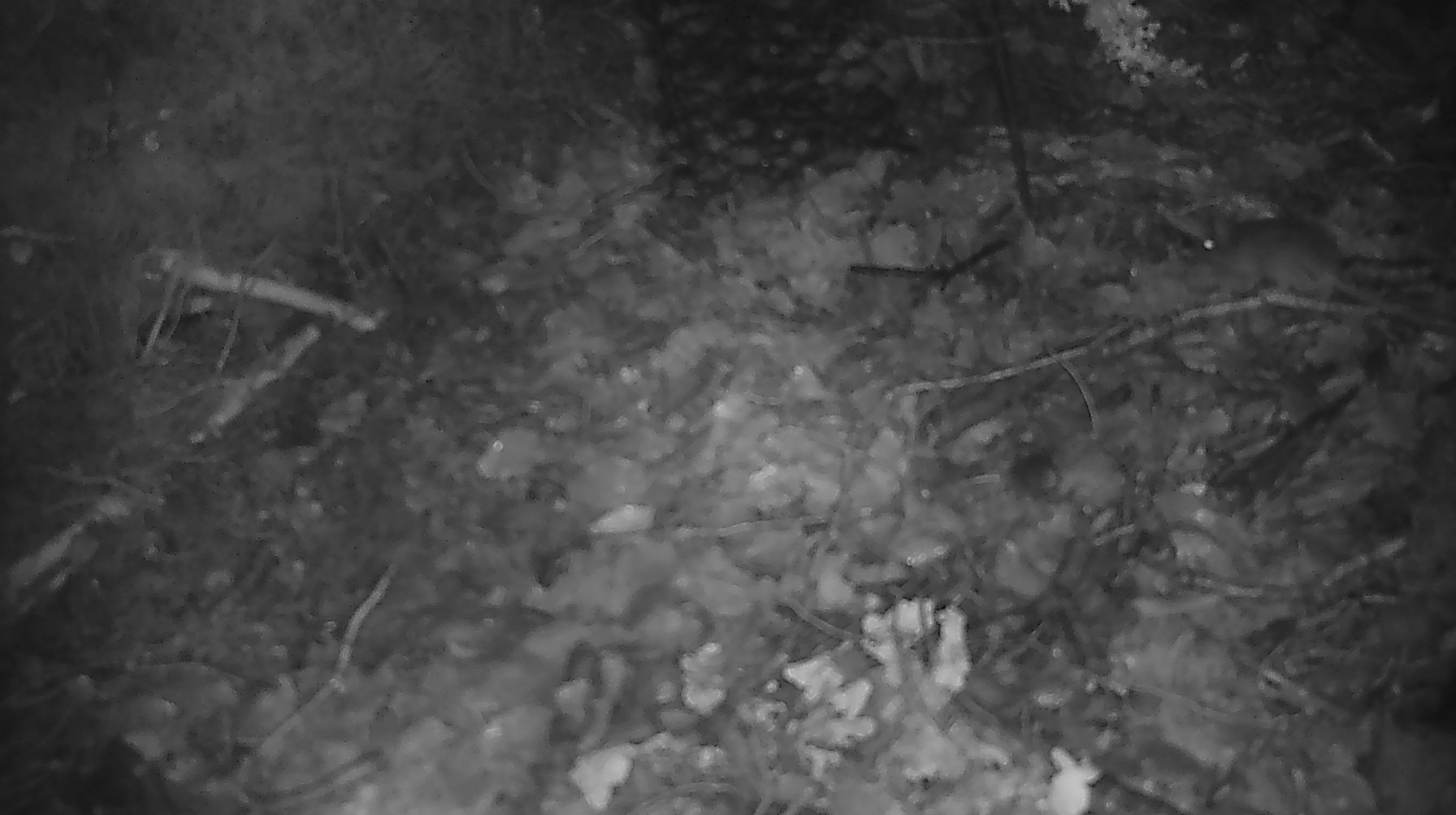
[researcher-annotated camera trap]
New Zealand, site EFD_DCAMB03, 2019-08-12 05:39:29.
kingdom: Animalia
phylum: Chordata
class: Mammalia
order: Rodentia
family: Muridae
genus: Mus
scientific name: Mus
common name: mouse